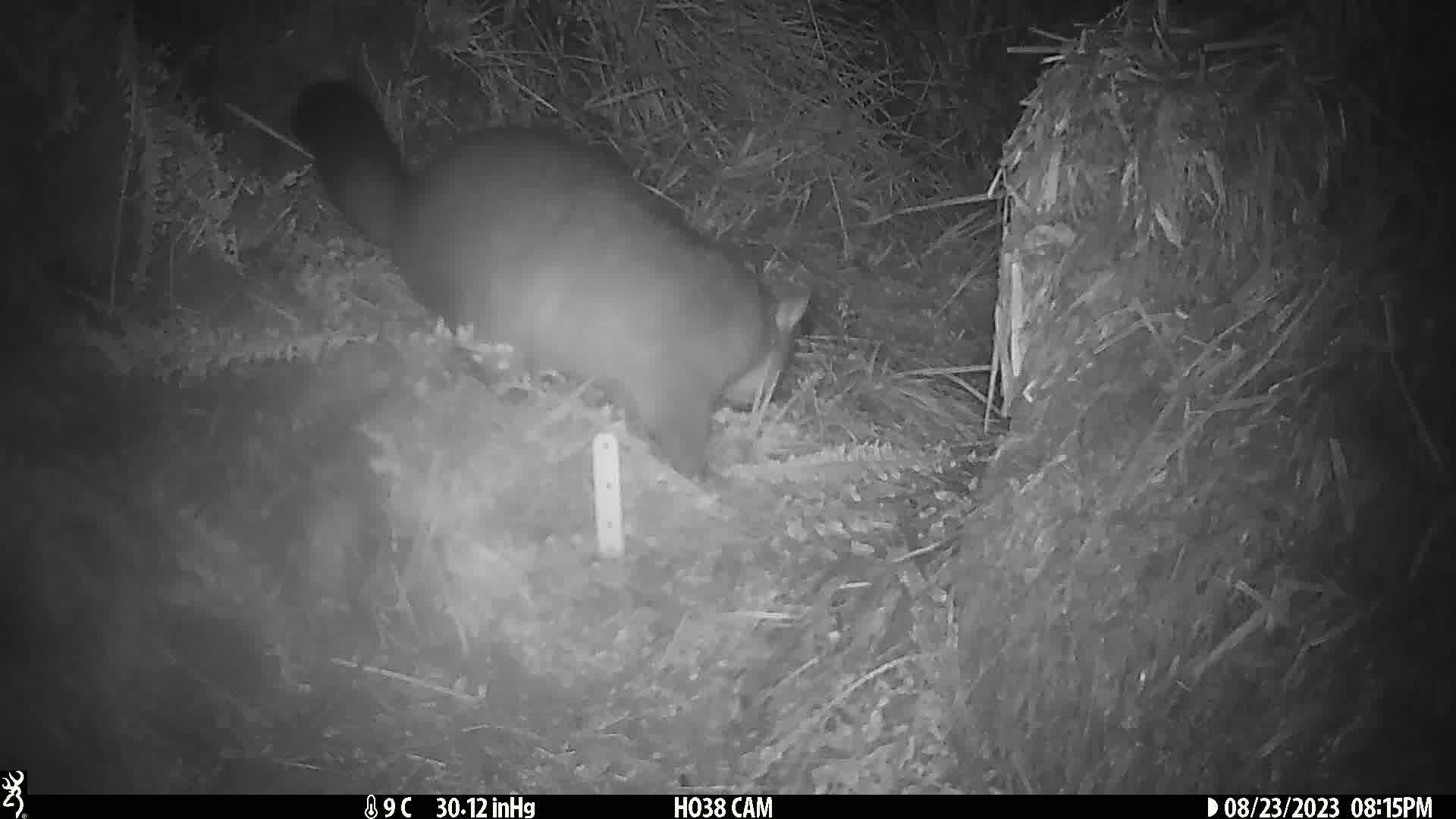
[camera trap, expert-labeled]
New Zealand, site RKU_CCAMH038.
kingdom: Animalia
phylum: Chordata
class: Mammalia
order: Diprotodontia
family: Phalangeridae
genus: Trichosurus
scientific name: Trichosurus vulpecula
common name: common brushtail possum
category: possum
Possum (common brushtail possum) (Trichosurus vulpecula).